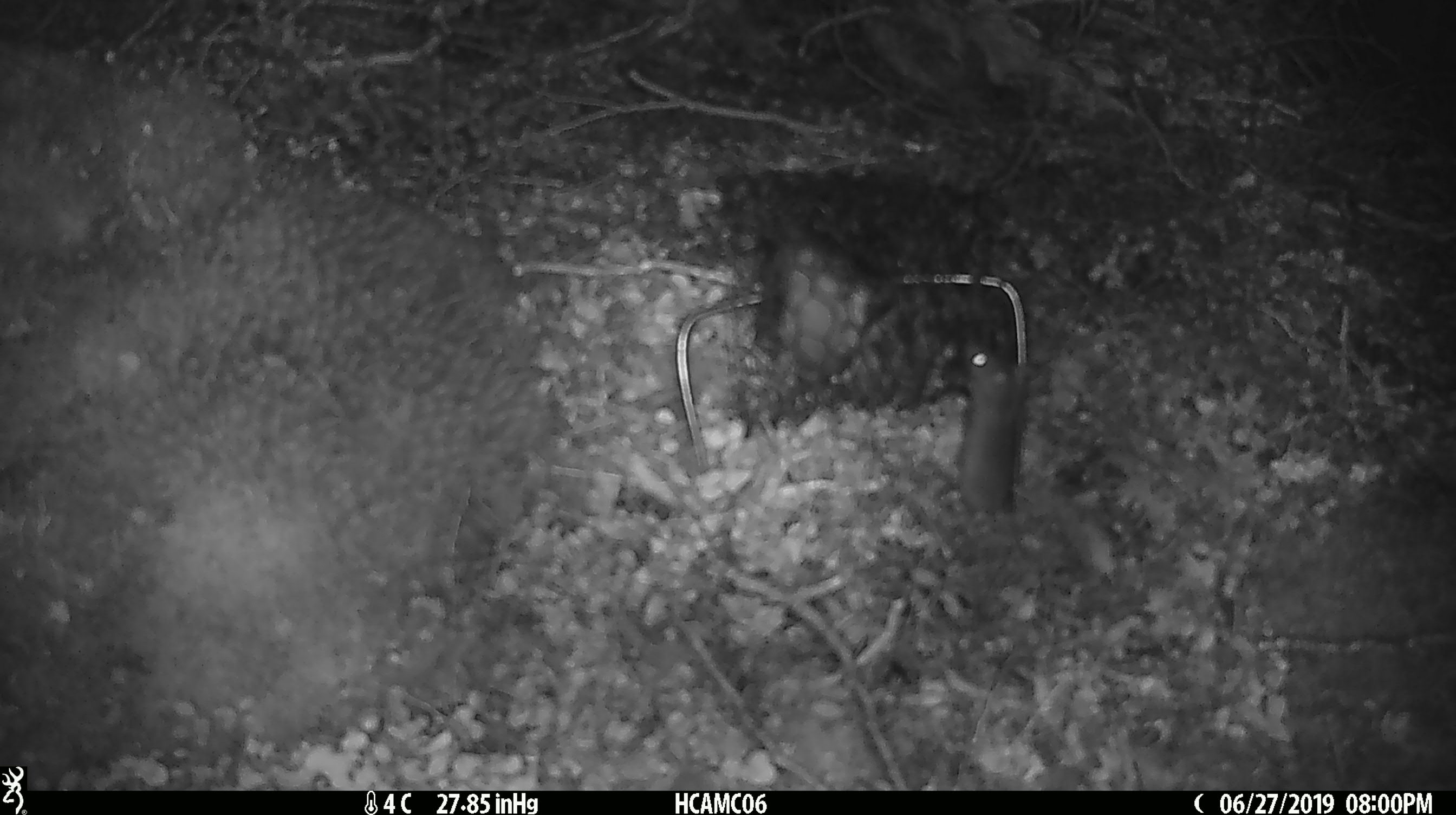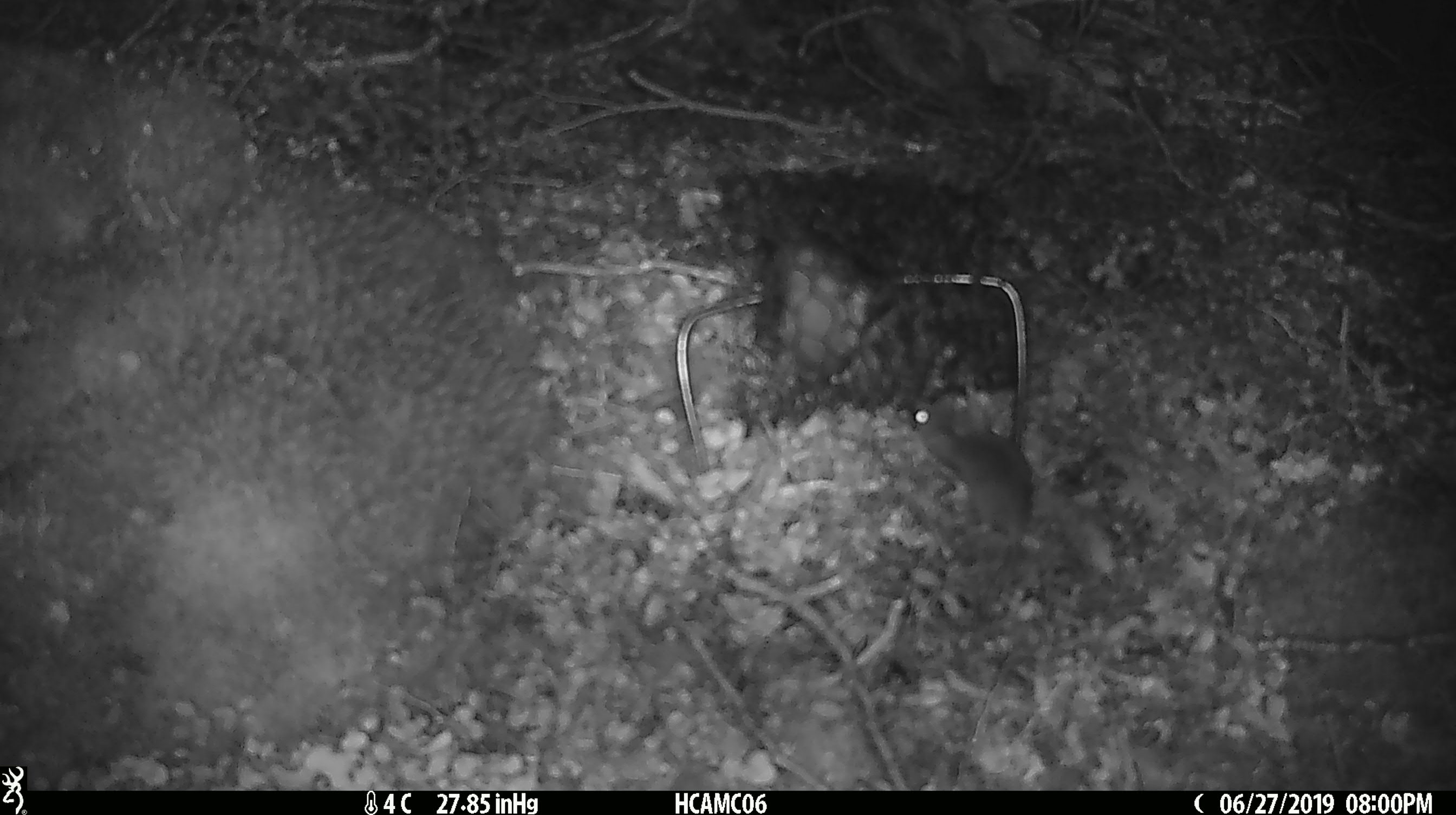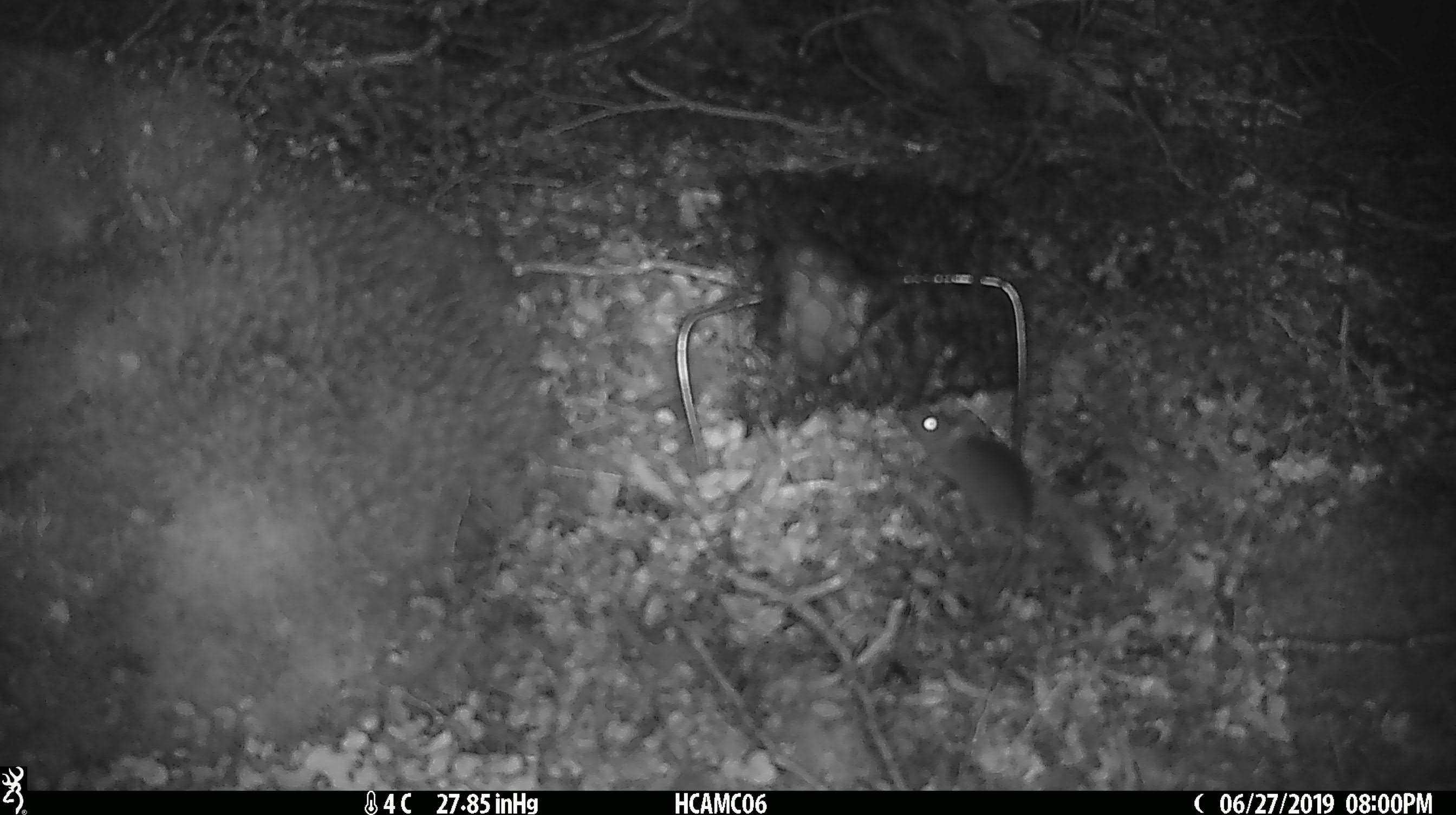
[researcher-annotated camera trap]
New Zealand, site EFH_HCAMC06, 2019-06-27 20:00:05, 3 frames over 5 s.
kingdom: Animalia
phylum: Chordata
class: Mammalia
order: Rodentia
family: Muridae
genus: Mus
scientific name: Mus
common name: mouse